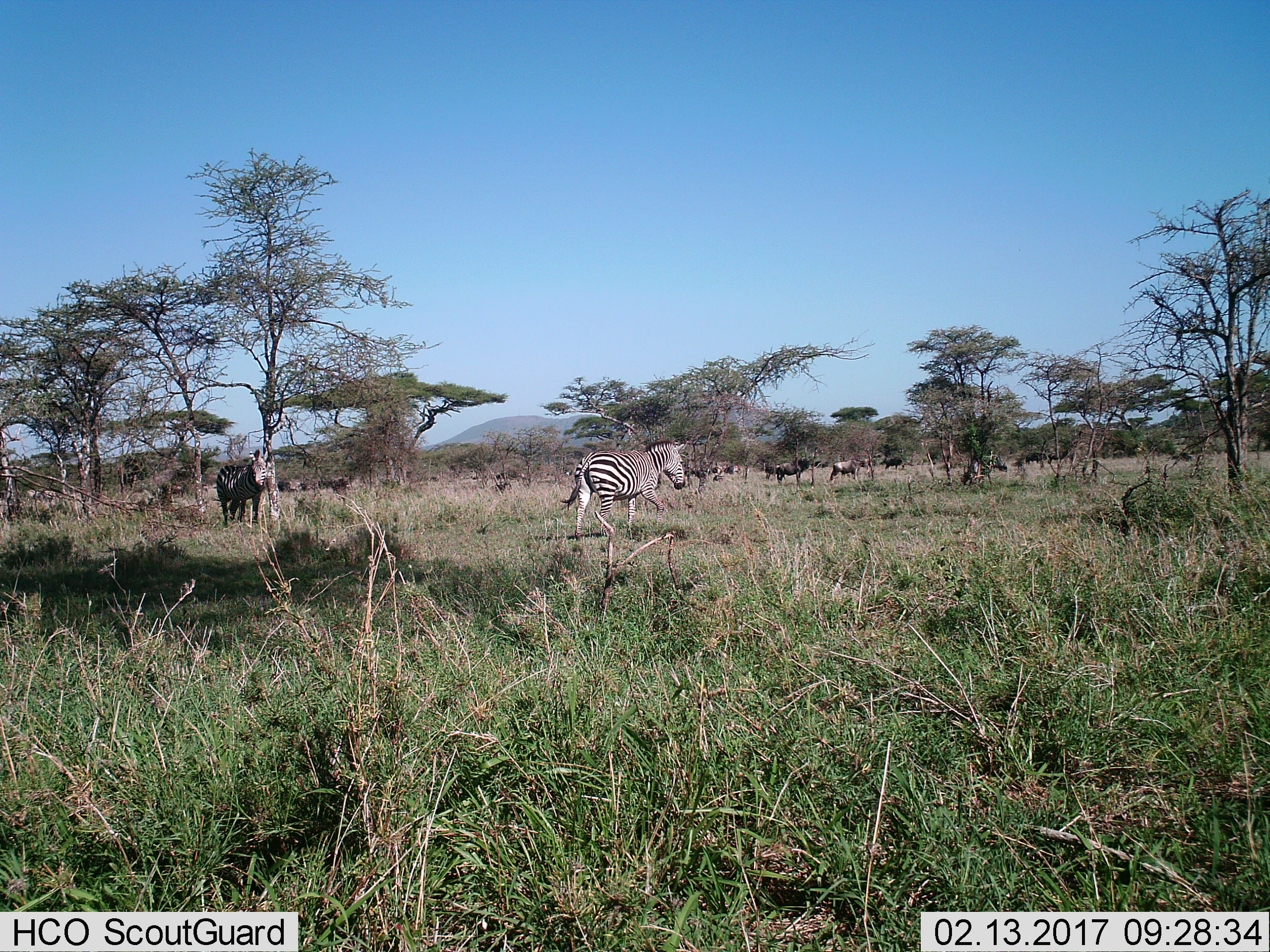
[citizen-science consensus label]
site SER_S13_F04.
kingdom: Animalia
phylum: Chordata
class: Mammalia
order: Perissodactyla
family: Equidae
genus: Equus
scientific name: Equus quagga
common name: plains zebra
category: zebraplains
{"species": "zebraplains (plains zebra) (Equus quagga)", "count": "2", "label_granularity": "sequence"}